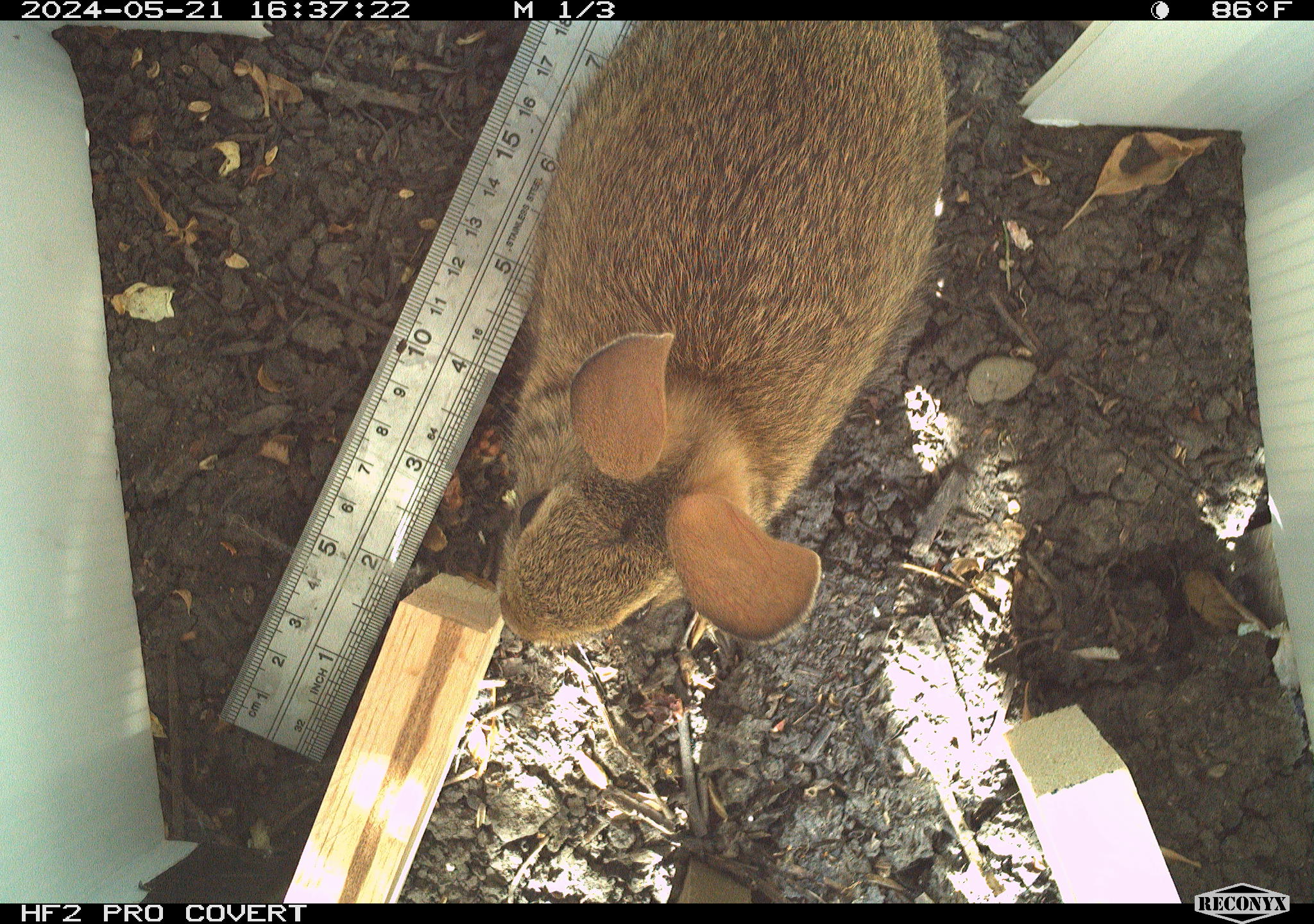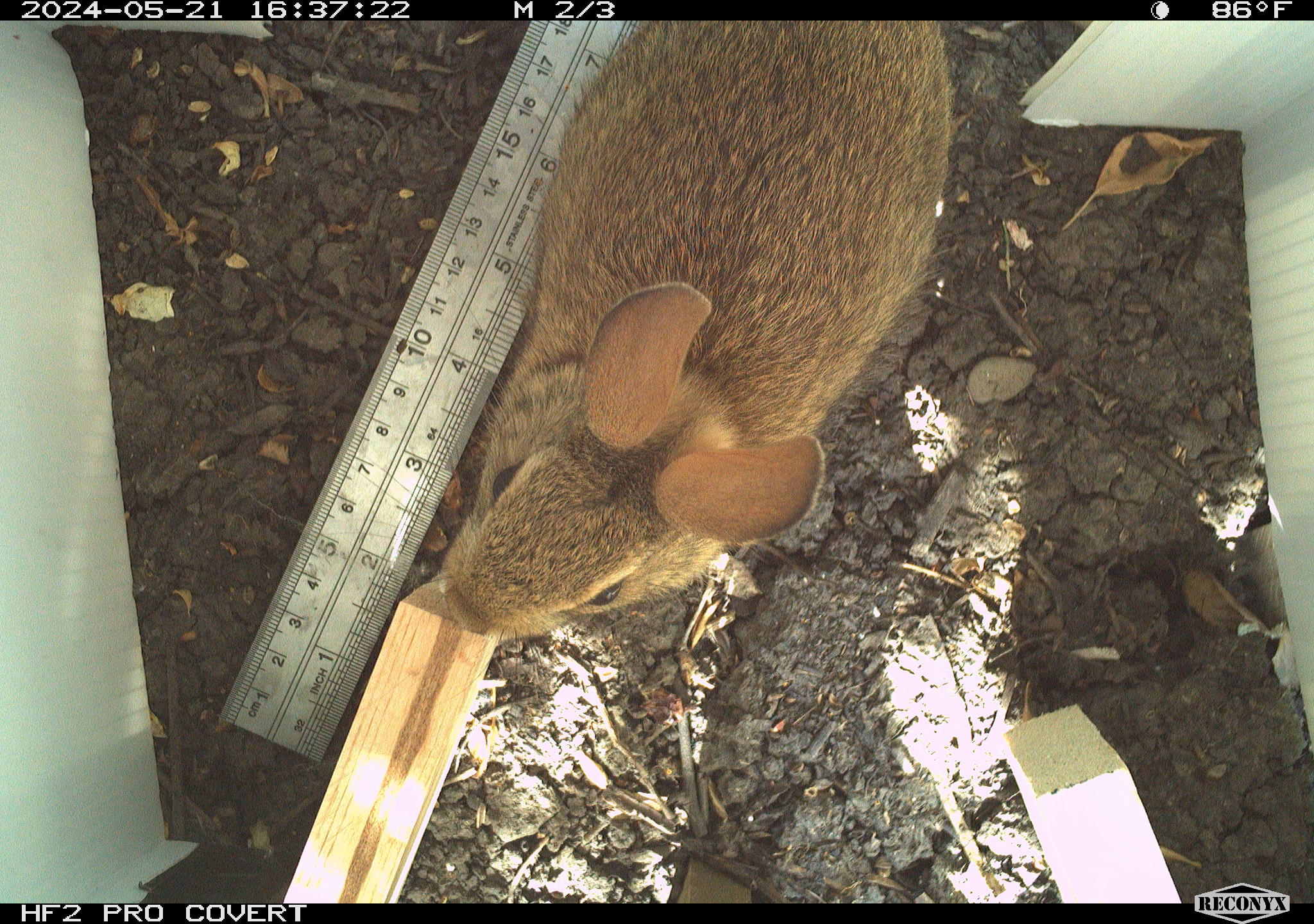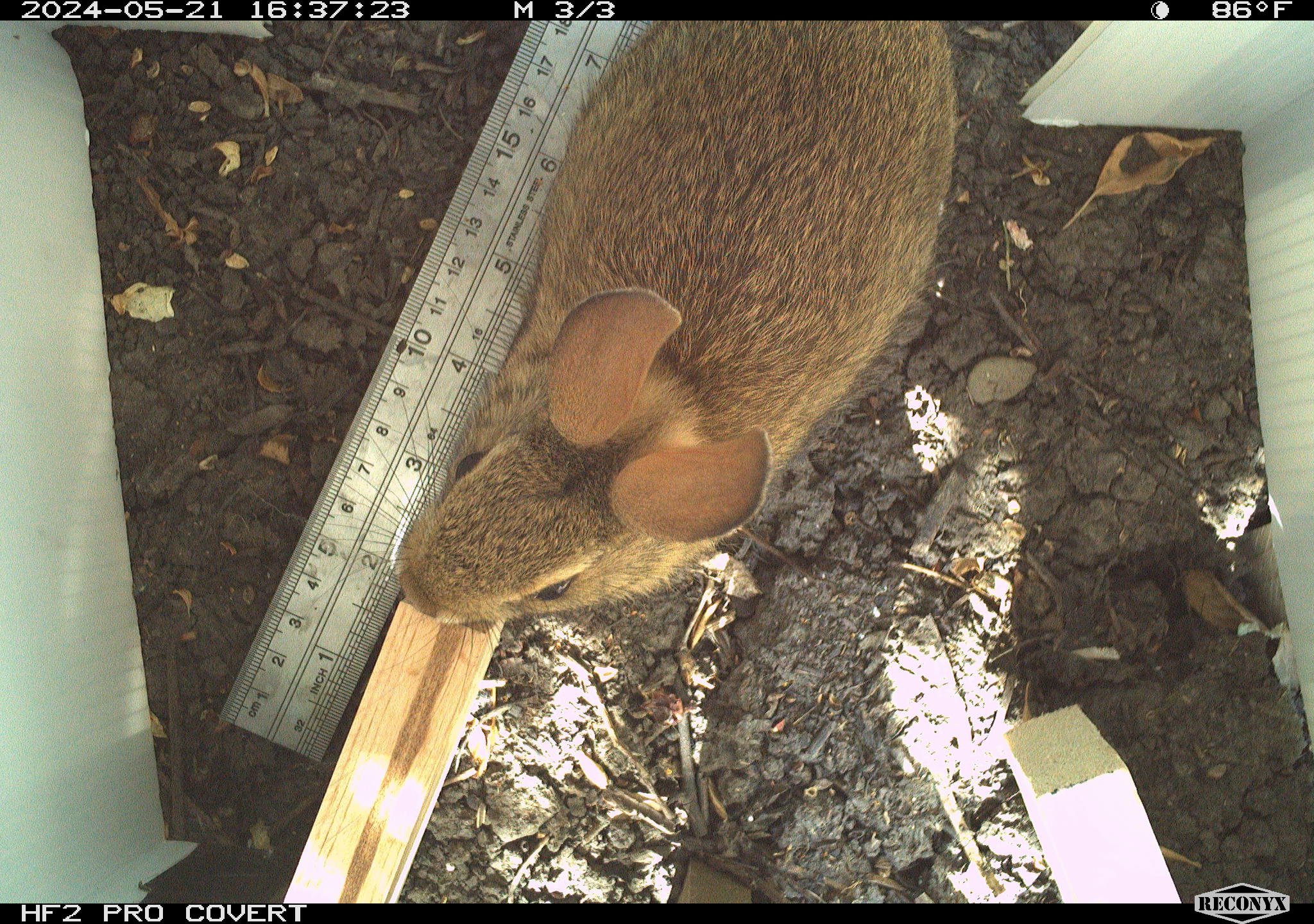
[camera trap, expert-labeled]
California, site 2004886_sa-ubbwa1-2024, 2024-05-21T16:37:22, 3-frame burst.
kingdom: Animalia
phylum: Chordata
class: Mammalia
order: Lagomorpha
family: Leporidae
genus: Sylvilagus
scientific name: Sylvilagus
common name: cottontail rabbits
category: sylvilagus species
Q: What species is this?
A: Sylvilagus species (cottontail rabbits) (Sylvilagus).